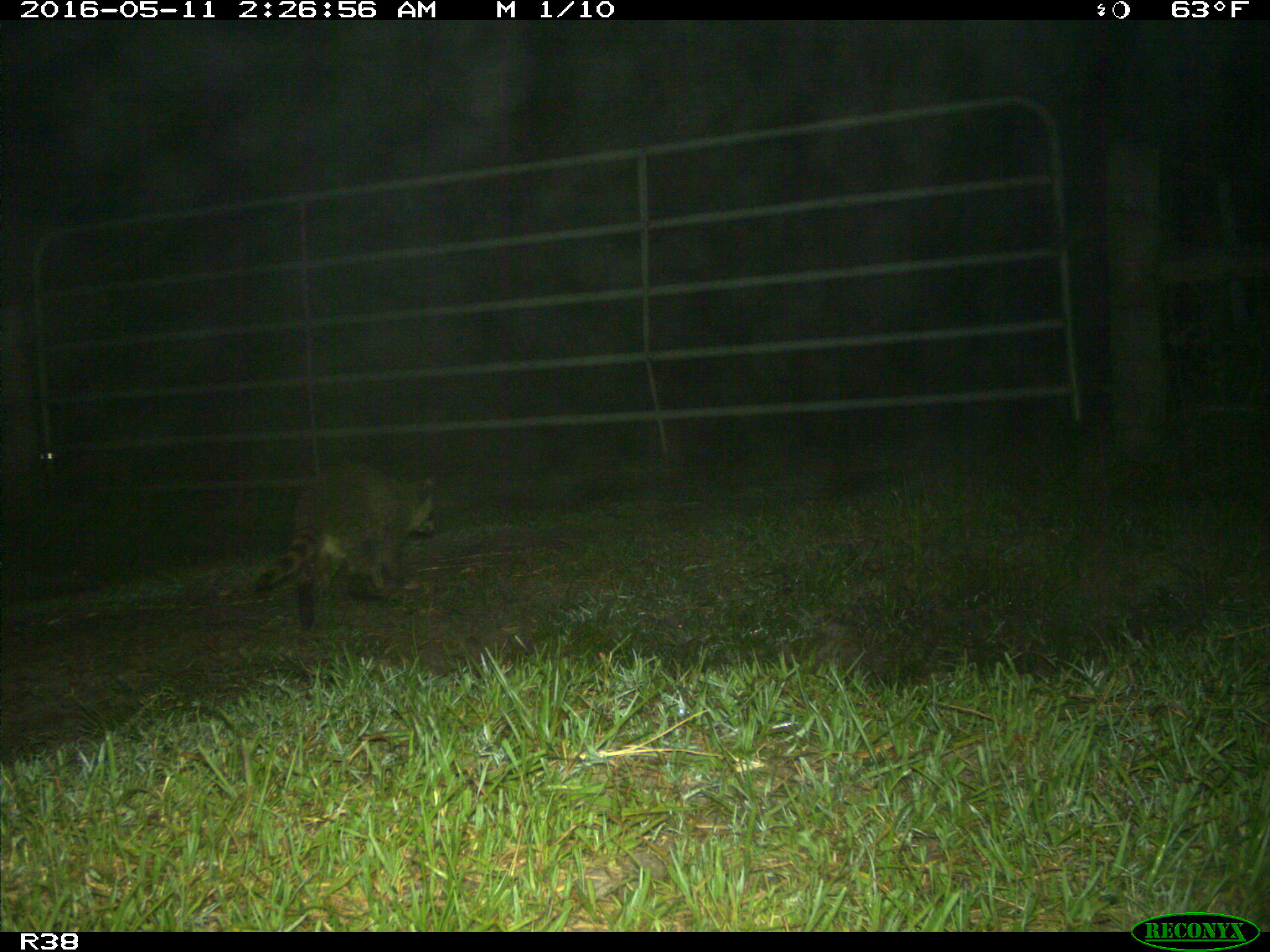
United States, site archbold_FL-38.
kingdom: Animalia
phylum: Chordata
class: Mammalia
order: Carnivora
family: Procyonidae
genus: Procyon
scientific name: Procyon lotor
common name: common raccoon